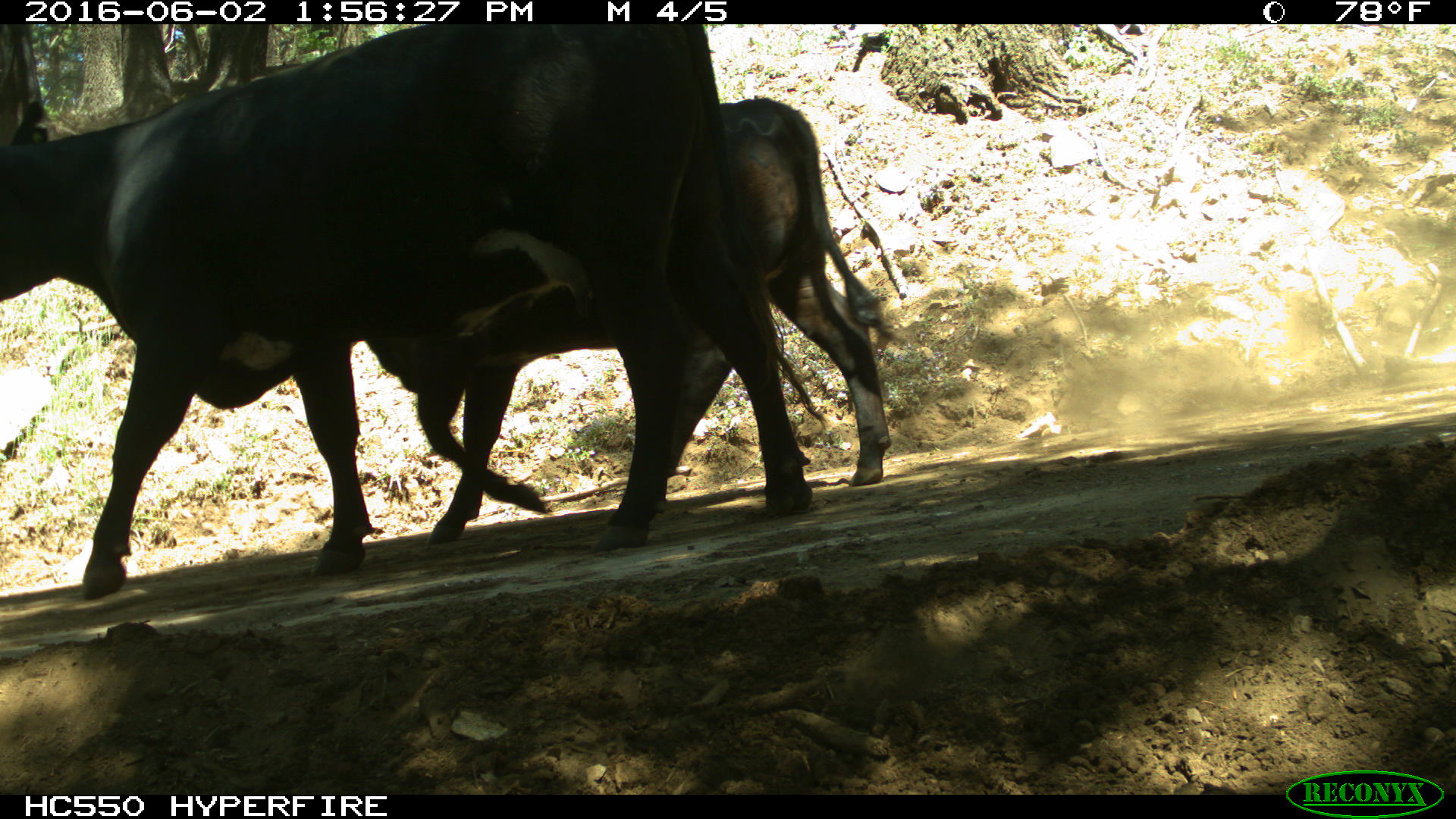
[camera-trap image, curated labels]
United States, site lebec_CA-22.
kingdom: Animalia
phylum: Chordata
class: Mammalia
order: Artiodactyla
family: Bovidae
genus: Bos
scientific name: Bos taurus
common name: domestic cow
Bos taurus (domestic cow).